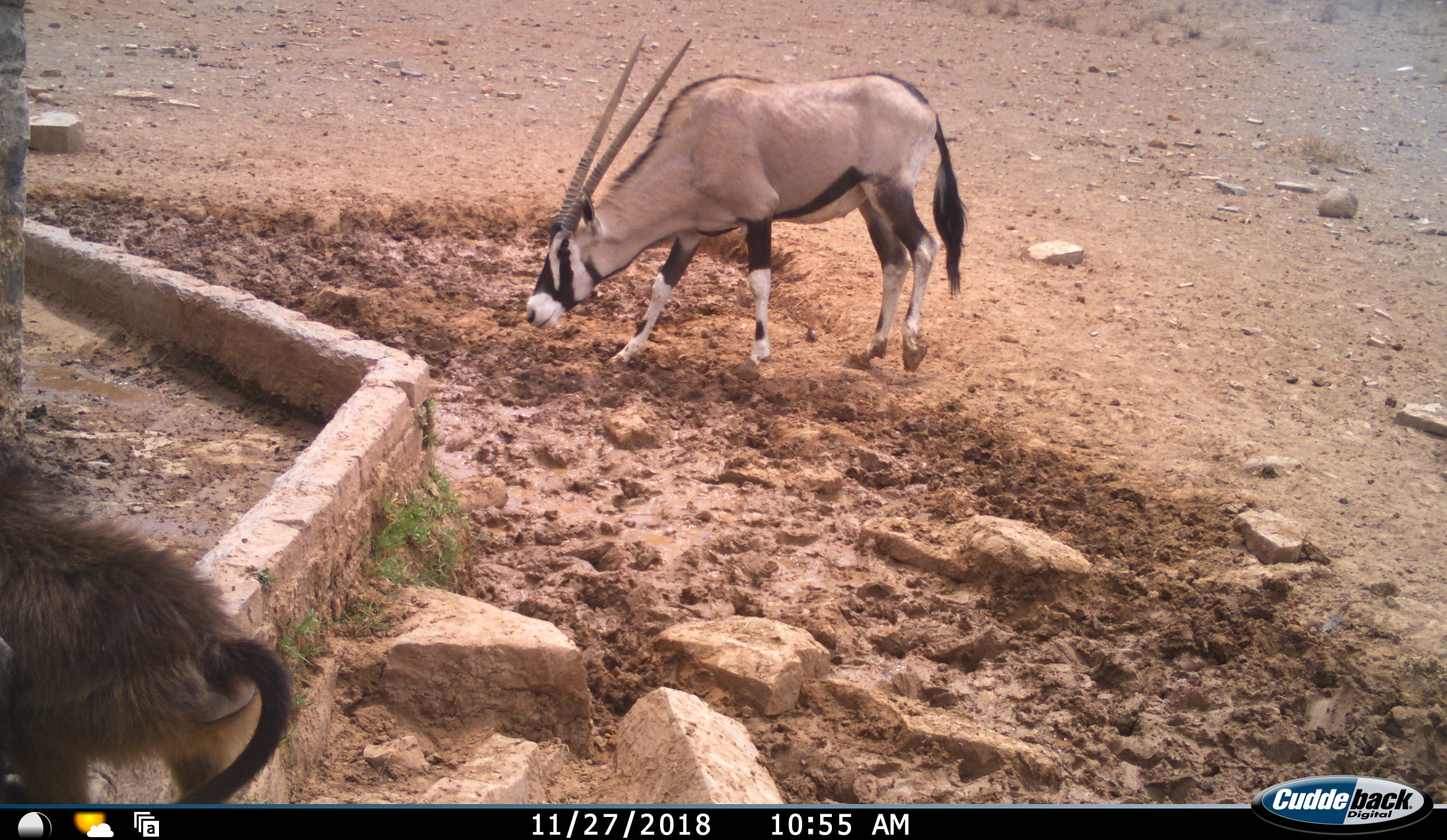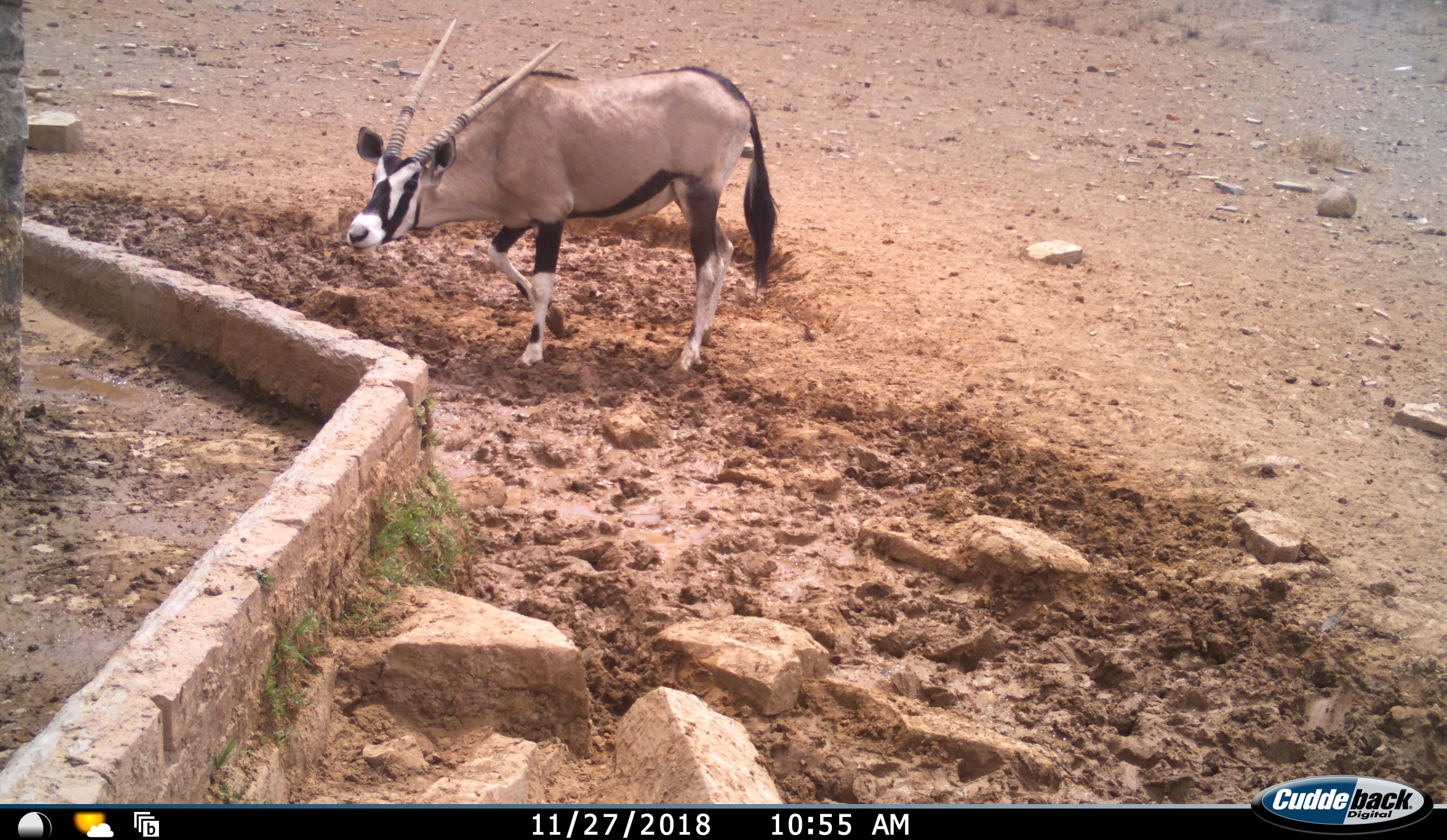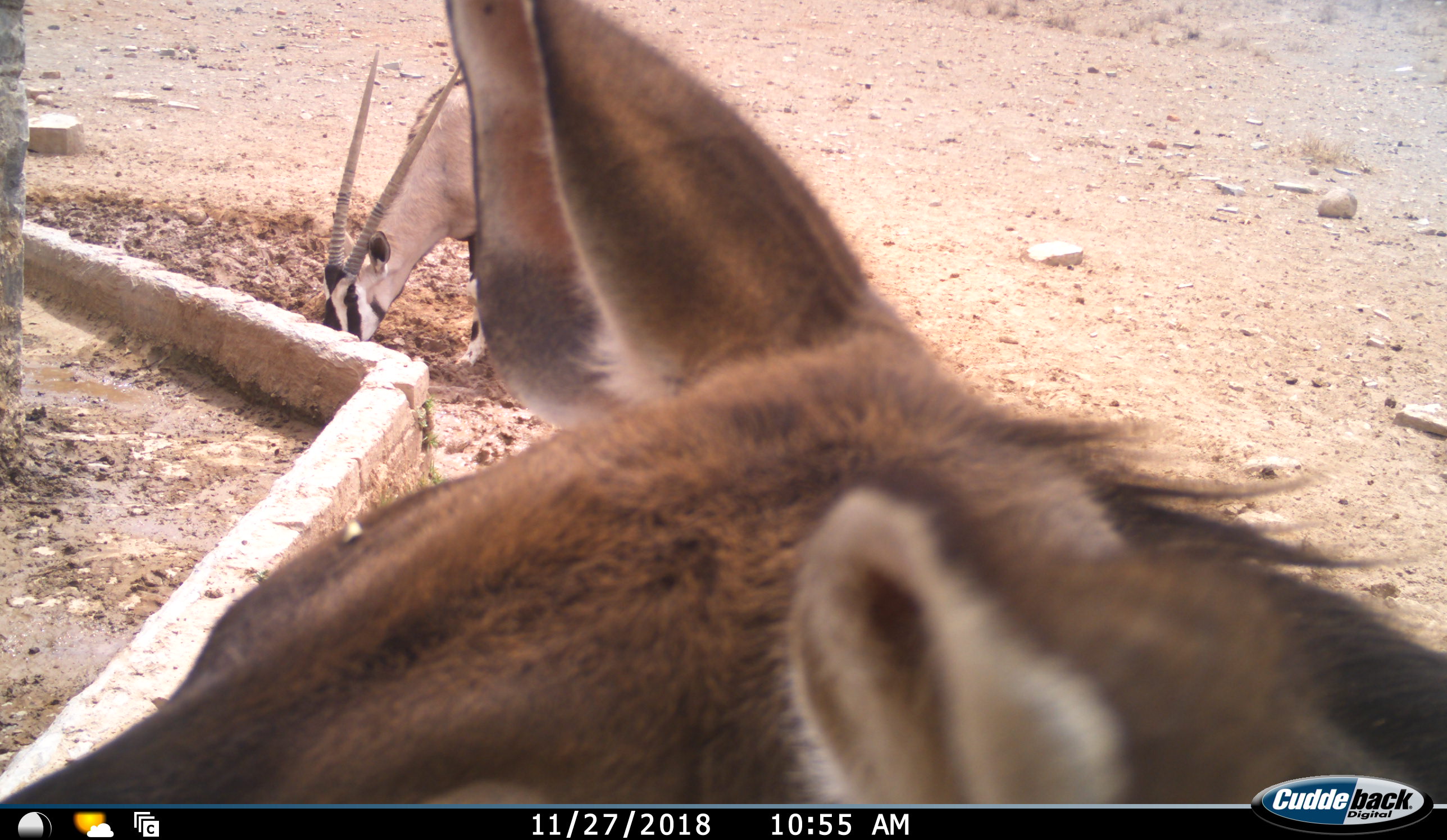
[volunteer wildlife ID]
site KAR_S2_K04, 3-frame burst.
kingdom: Animalia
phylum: Chordata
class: Mammalia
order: Primates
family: Cercopithecidae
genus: Papio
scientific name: Papio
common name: baboon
Baboon (Papio), count 1. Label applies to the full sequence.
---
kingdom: Animalia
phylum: Chordata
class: Mammalia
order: Artiodactyla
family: Bovidae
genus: Oryx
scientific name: Oryx gazella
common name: gemsbok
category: oryx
Oryx (gemsbok) (Oryx gazella), count 1. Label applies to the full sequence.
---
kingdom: Animalia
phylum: Chordata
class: Mammalia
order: Artiodactyla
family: Bovidae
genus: Tragelaphus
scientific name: Tragelaphus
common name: kudu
Kudu (Tragelaphus), count 1. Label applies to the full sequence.